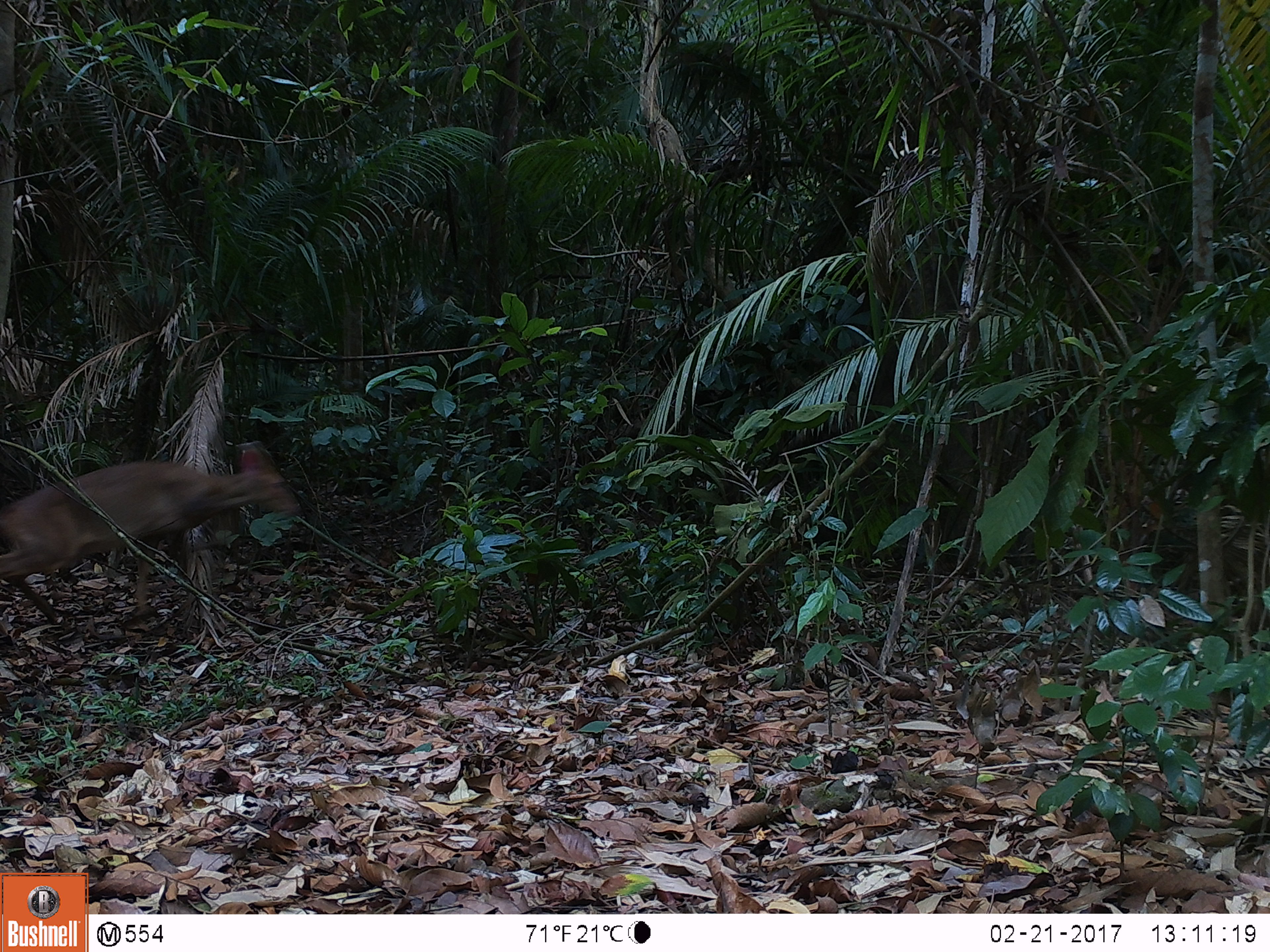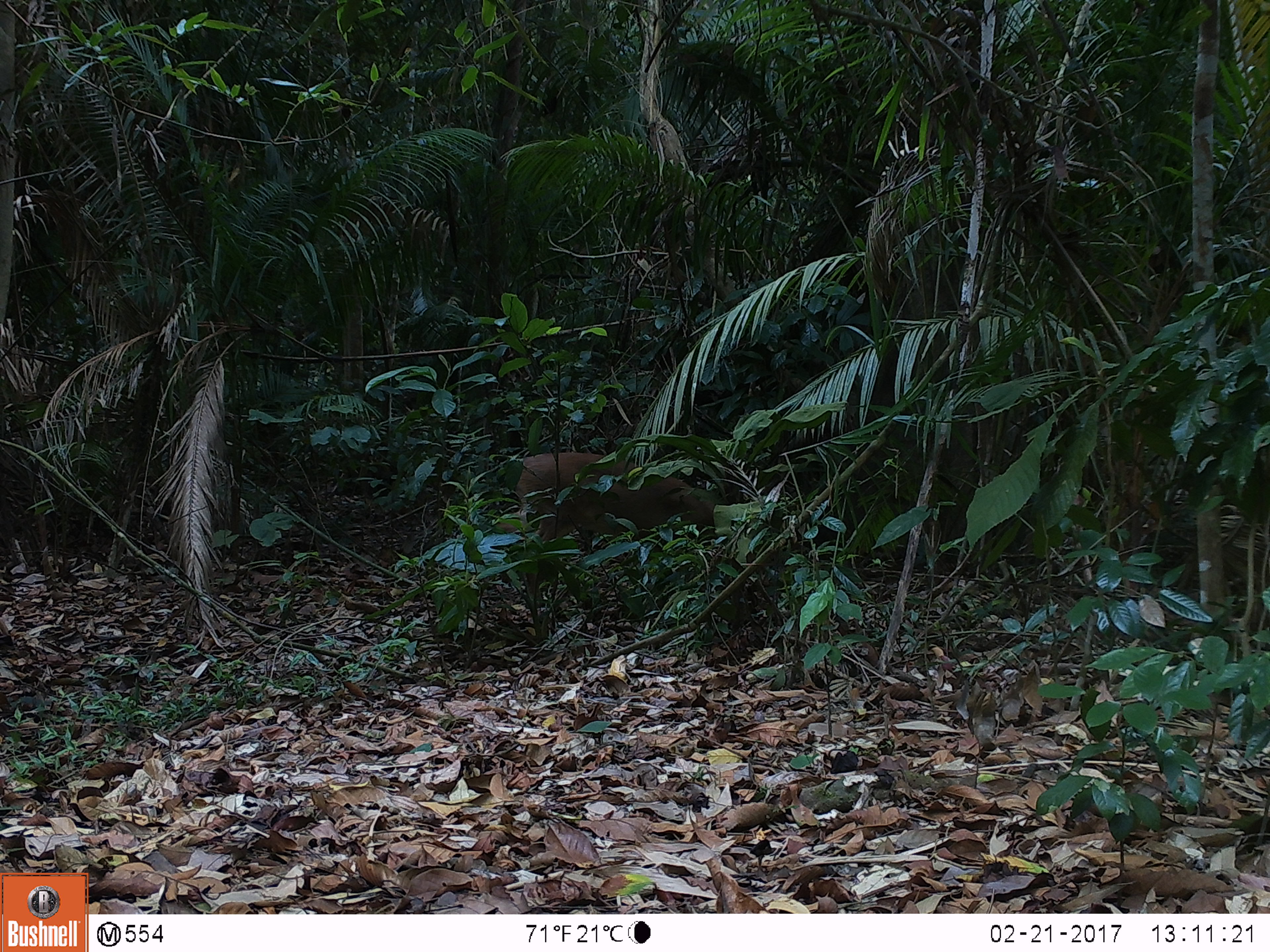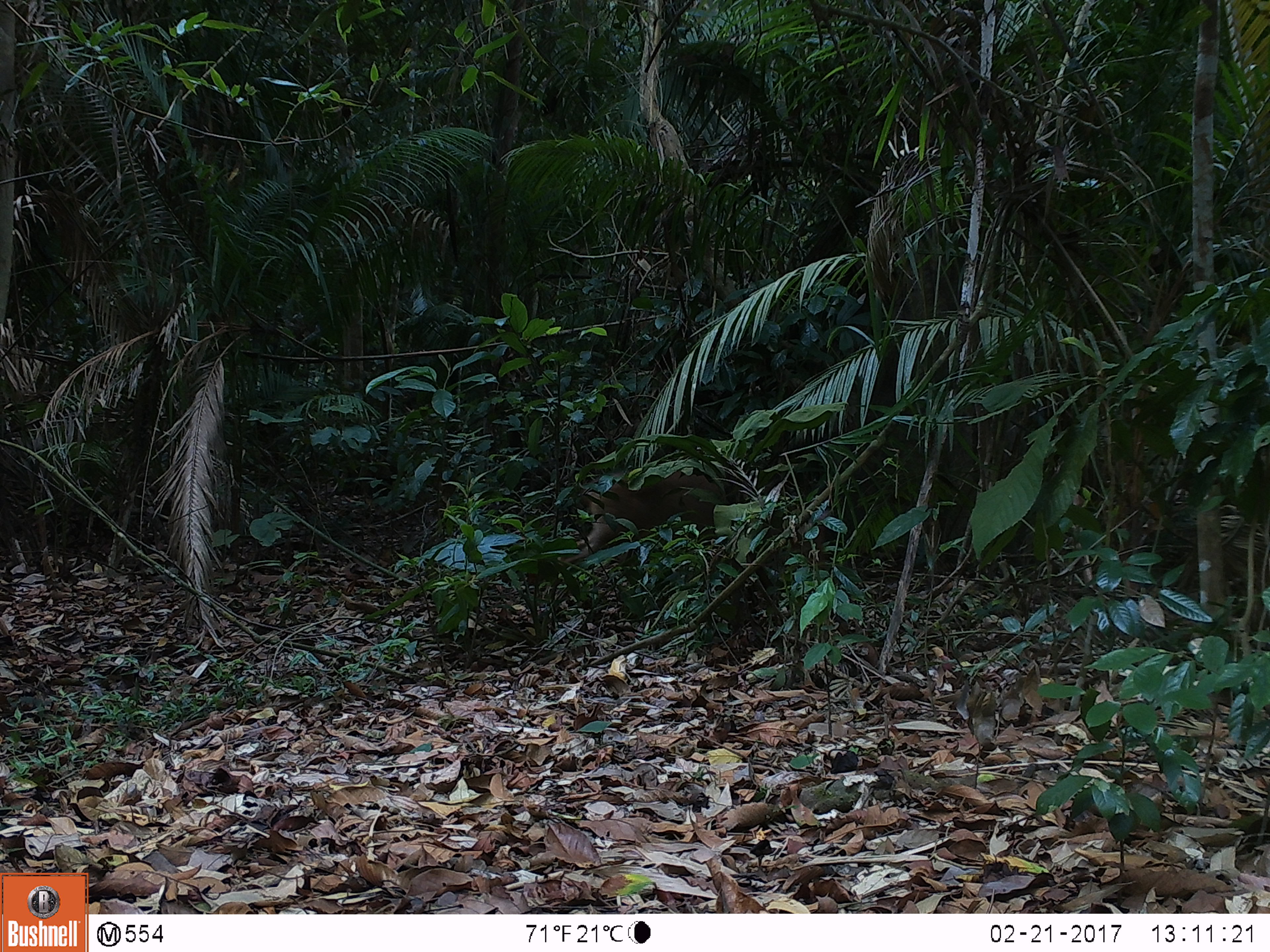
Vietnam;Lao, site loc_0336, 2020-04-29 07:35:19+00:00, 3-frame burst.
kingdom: Animalia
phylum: Chordata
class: Mammalia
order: Artiodactyla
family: Cervidae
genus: Muntiacus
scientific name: Muntiacus vuquangensis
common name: large-antlered muntjac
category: large antlered muntjac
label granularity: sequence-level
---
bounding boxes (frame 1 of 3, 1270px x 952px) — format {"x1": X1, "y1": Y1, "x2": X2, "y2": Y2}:
large antlered muntjac: {"x1": 0, "y1": 449, "x2": 302, "y2": 624}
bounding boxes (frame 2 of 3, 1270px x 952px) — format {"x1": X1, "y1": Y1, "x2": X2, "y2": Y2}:
large antlered muntjac: {"x1": 492, "y1": 451, "x2": 719, "y2": 607}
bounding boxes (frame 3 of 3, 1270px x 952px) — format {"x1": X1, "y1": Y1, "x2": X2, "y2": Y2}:
large antlered muntjac: {"x1": 526, "y1": 461, "x2": 738, "y2": 585}